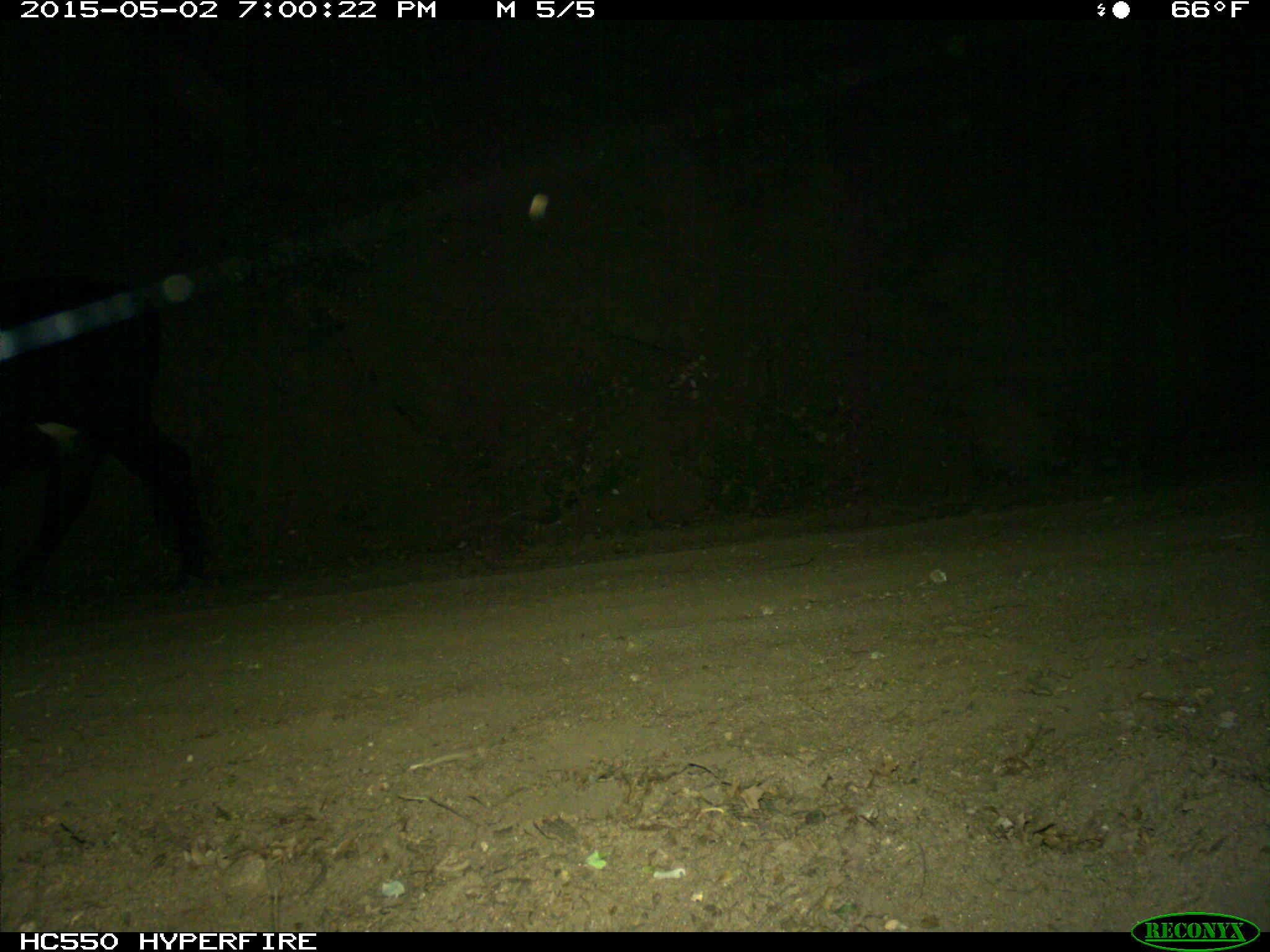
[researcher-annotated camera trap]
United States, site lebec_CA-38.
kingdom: Animalia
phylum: Chordata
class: Mammalia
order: Artiodactyla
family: Bovidae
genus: Bos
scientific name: Bos taurus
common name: domestic cow